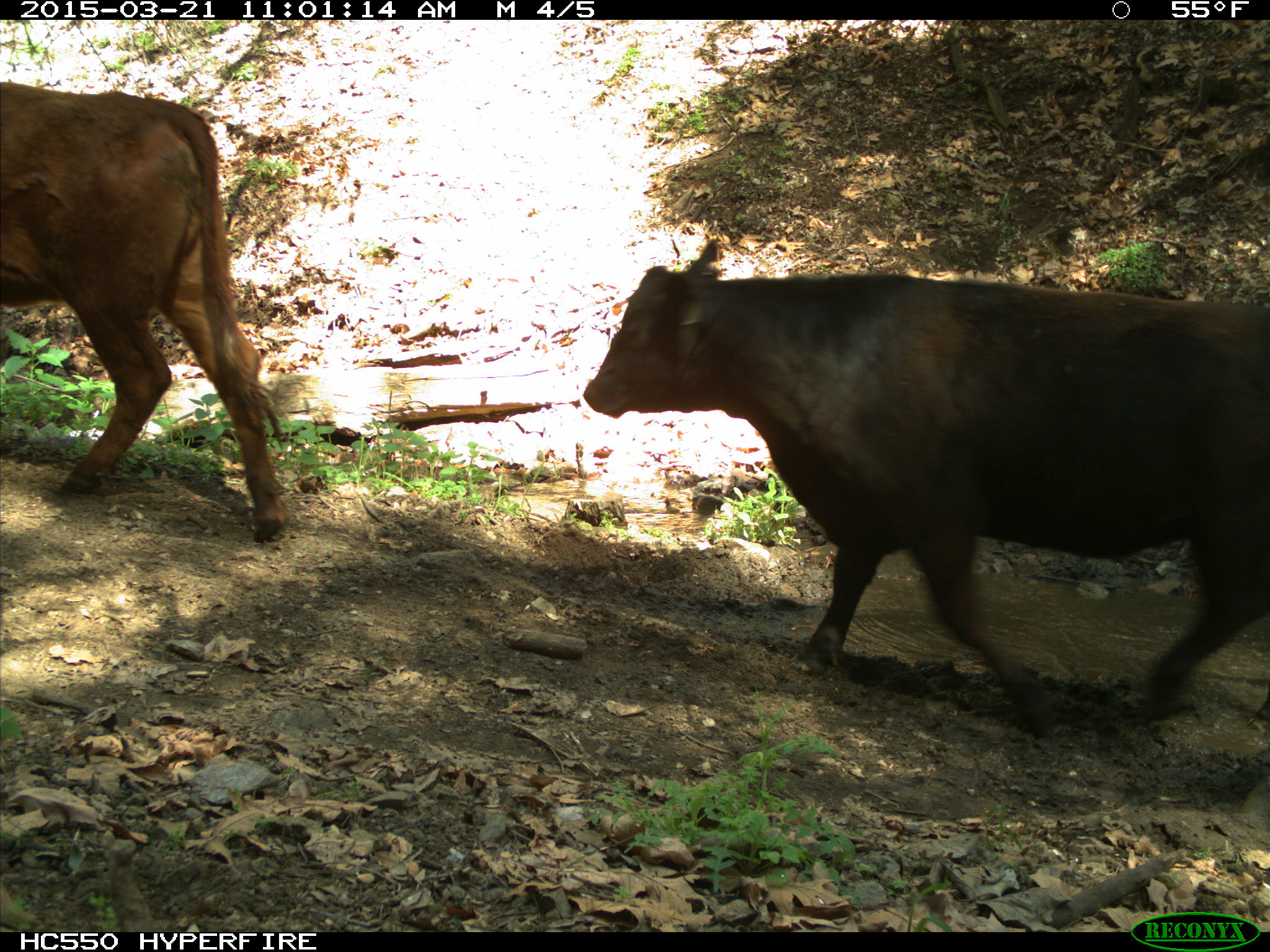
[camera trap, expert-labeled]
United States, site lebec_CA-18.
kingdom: Animalia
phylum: Chordata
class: Mammalia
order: Artiodactyla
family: Bovidae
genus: Bos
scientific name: Bos taurus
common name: domestic cow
Bos taurus (domestic cow).